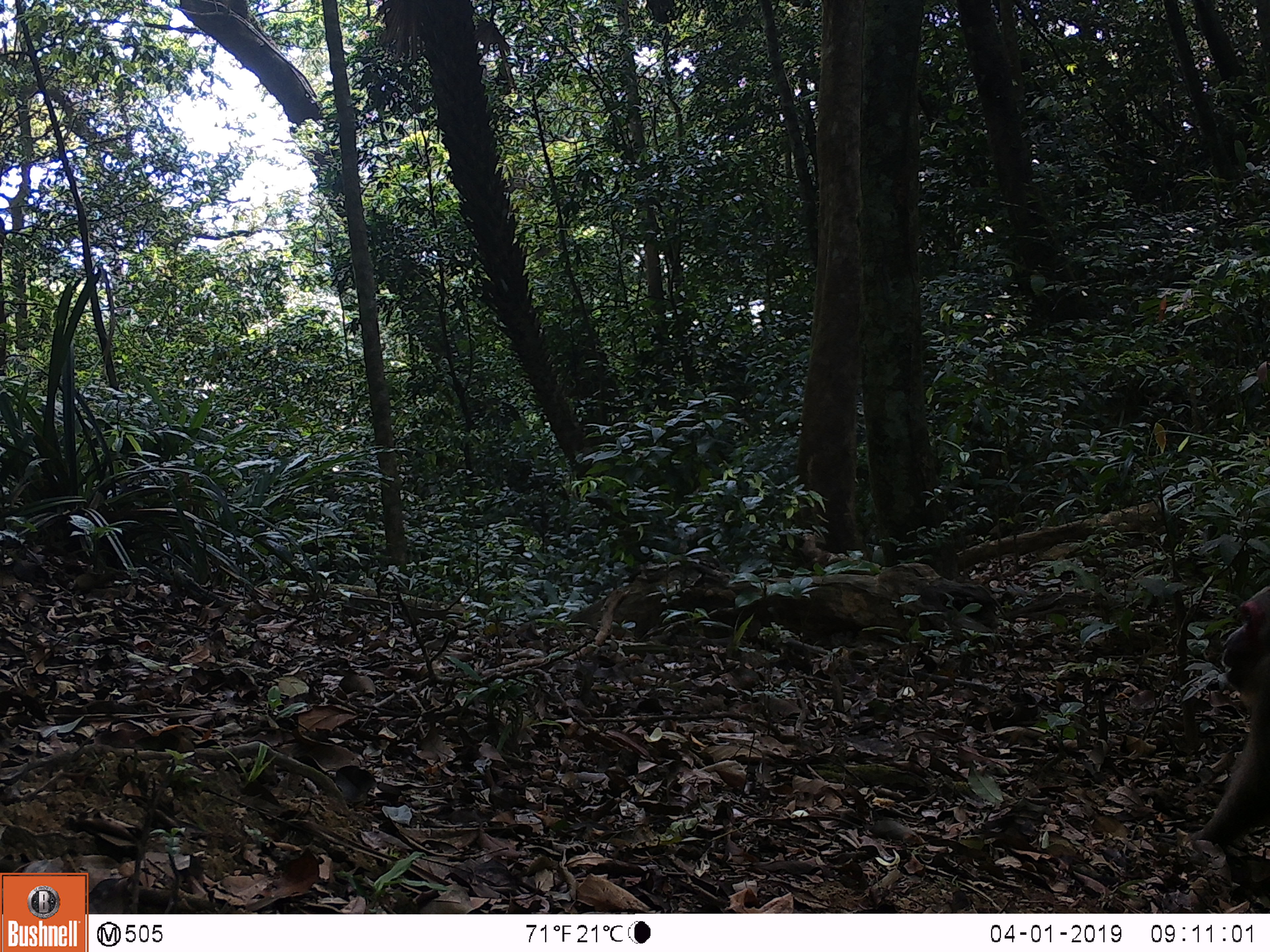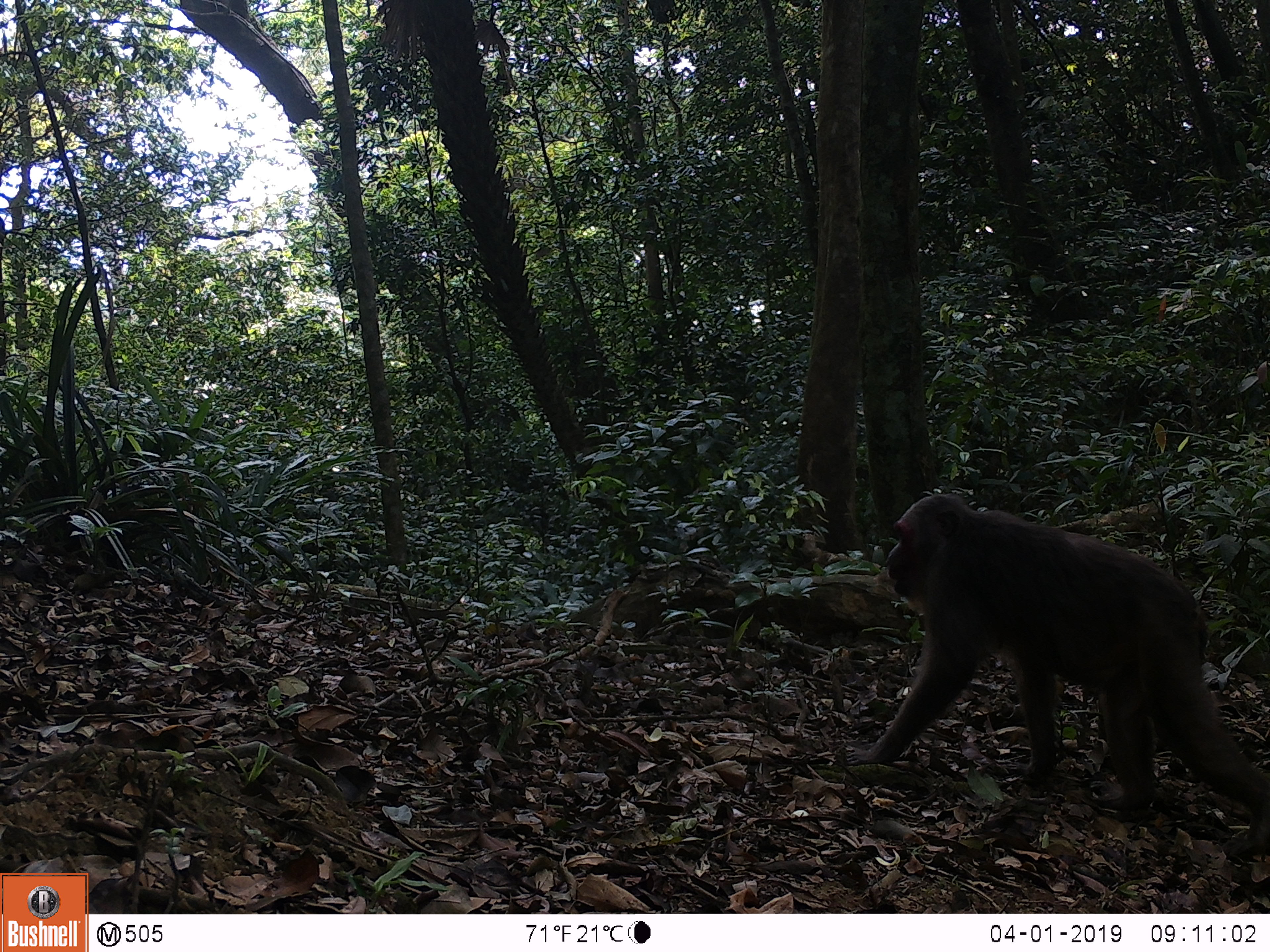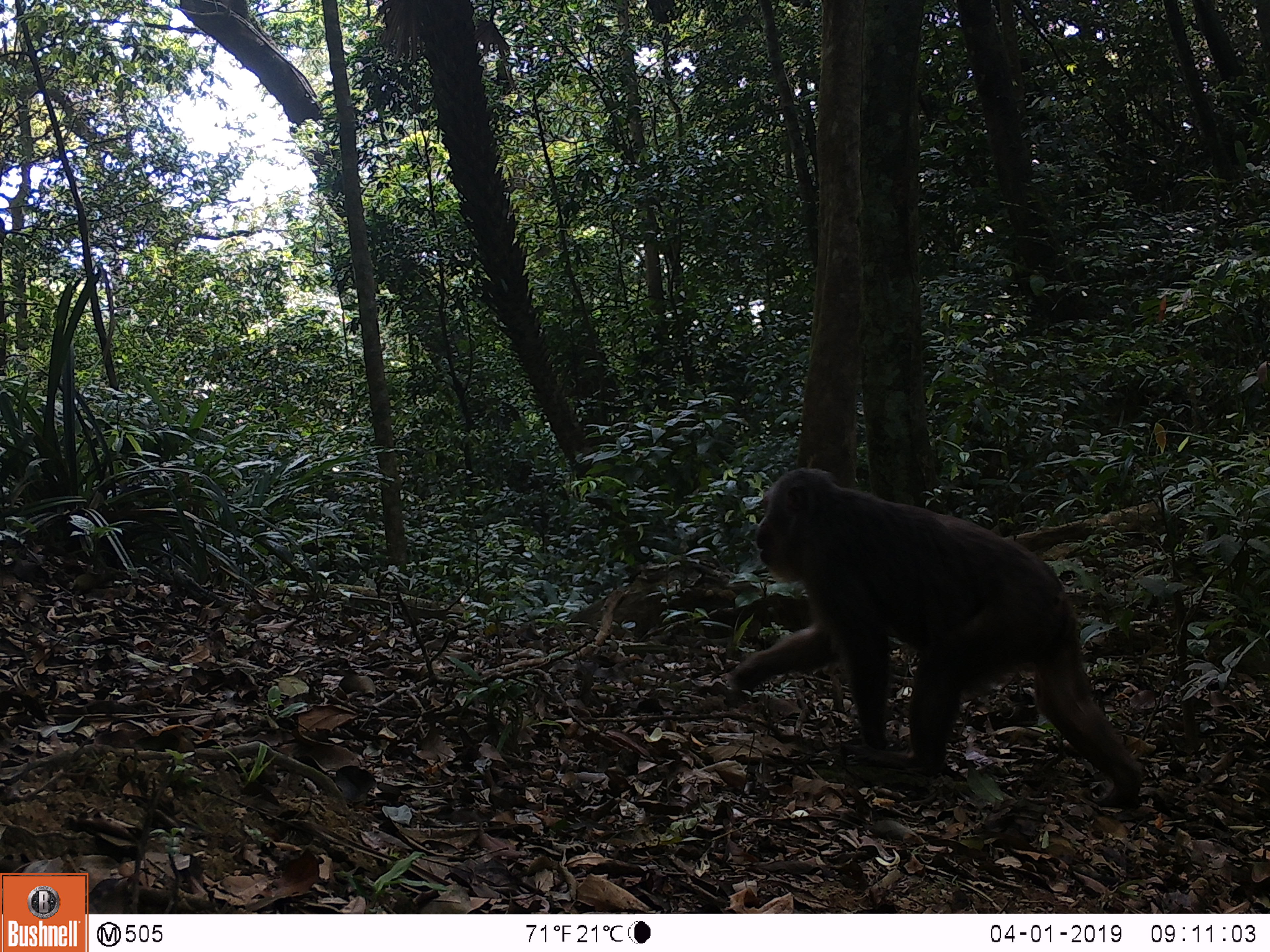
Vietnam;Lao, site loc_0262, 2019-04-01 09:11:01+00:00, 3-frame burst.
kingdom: Animalia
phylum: Chordata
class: Mammalia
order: Primates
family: Cercopithecidae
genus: Macaca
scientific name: Macaca arctoides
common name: stump-tailed macaque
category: stump tailed macaque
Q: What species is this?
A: Stump tailed macaque (stump-tailed macaque) (Macaca arctoides).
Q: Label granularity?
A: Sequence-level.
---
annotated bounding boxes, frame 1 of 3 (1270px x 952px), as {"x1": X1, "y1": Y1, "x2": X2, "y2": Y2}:
stump tailed macaque: {"x1": 1189, "y1": 585, "x2": 1270, "y2": 863}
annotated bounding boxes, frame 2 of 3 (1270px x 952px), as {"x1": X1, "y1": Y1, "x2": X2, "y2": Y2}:
stump tailed macaque: {"x1": 845, "y1": 493, "x2": 1270, "y2": 858}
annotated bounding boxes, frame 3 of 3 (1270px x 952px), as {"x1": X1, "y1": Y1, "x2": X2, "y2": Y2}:
stump tailed macaque: {"x1": 726, "y1": 467, "x2": 1144, "y2": 807}